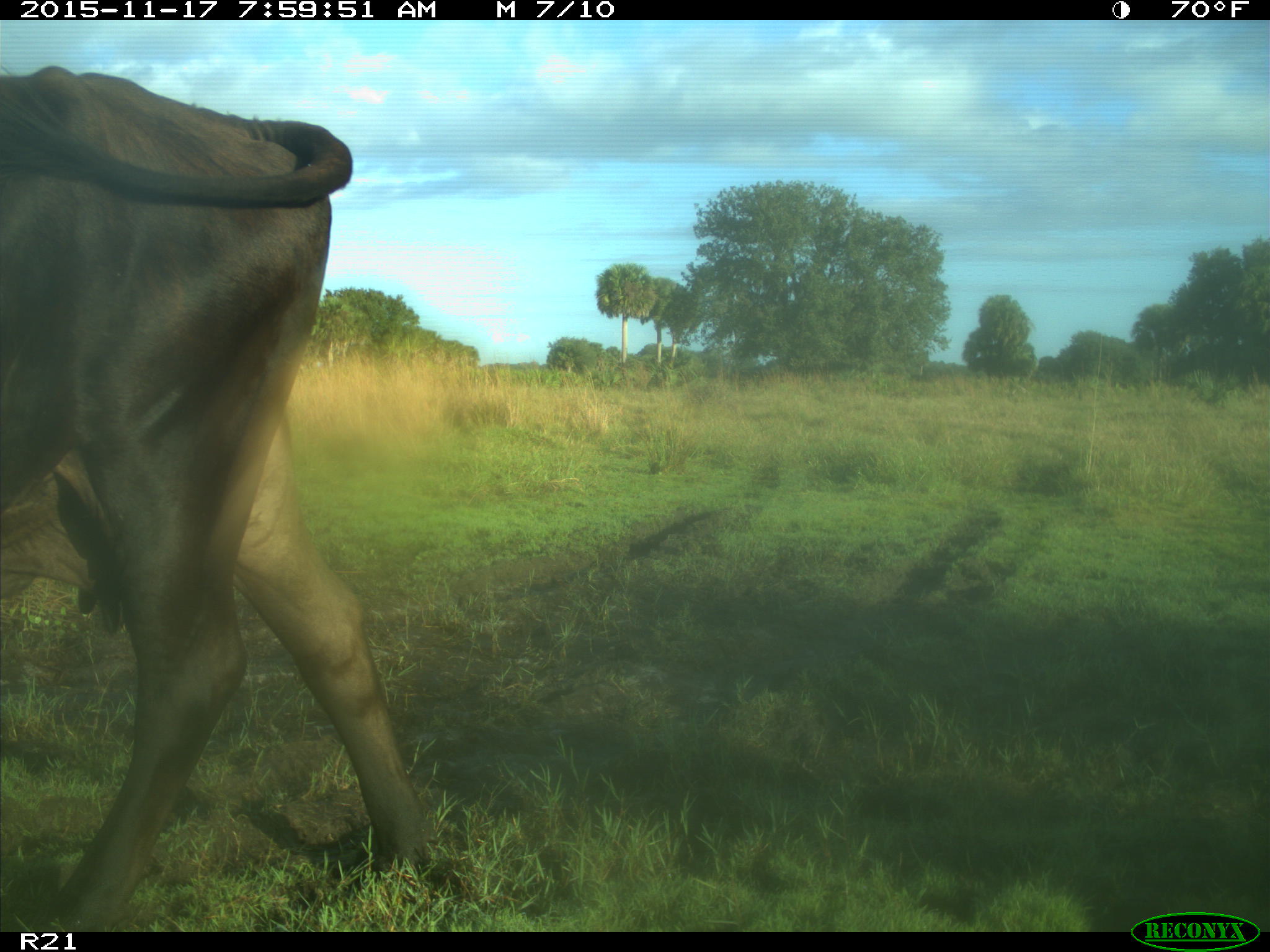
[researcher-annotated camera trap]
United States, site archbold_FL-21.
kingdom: Animalia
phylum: Chordata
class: Mammalia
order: Artiodactyla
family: Bovidae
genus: Bos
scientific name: Bos taurus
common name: domestic cow